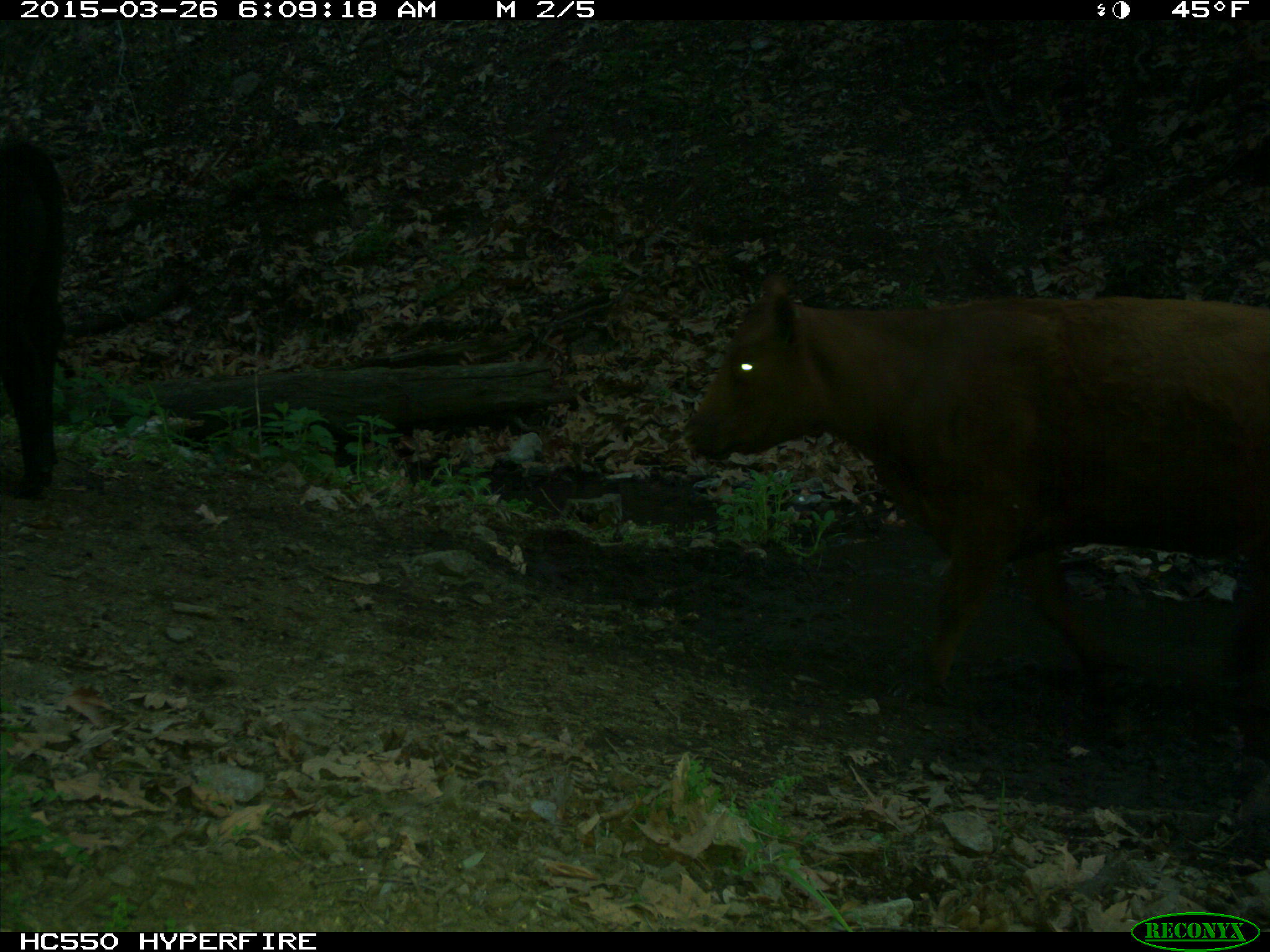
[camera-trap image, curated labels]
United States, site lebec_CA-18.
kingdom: Animalia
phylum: Chordata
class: Mammalia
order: Artiodactyla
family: Bovidae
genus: Bos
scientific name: Bos taurus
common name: domestic cow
Bos taurus (domestic cow).